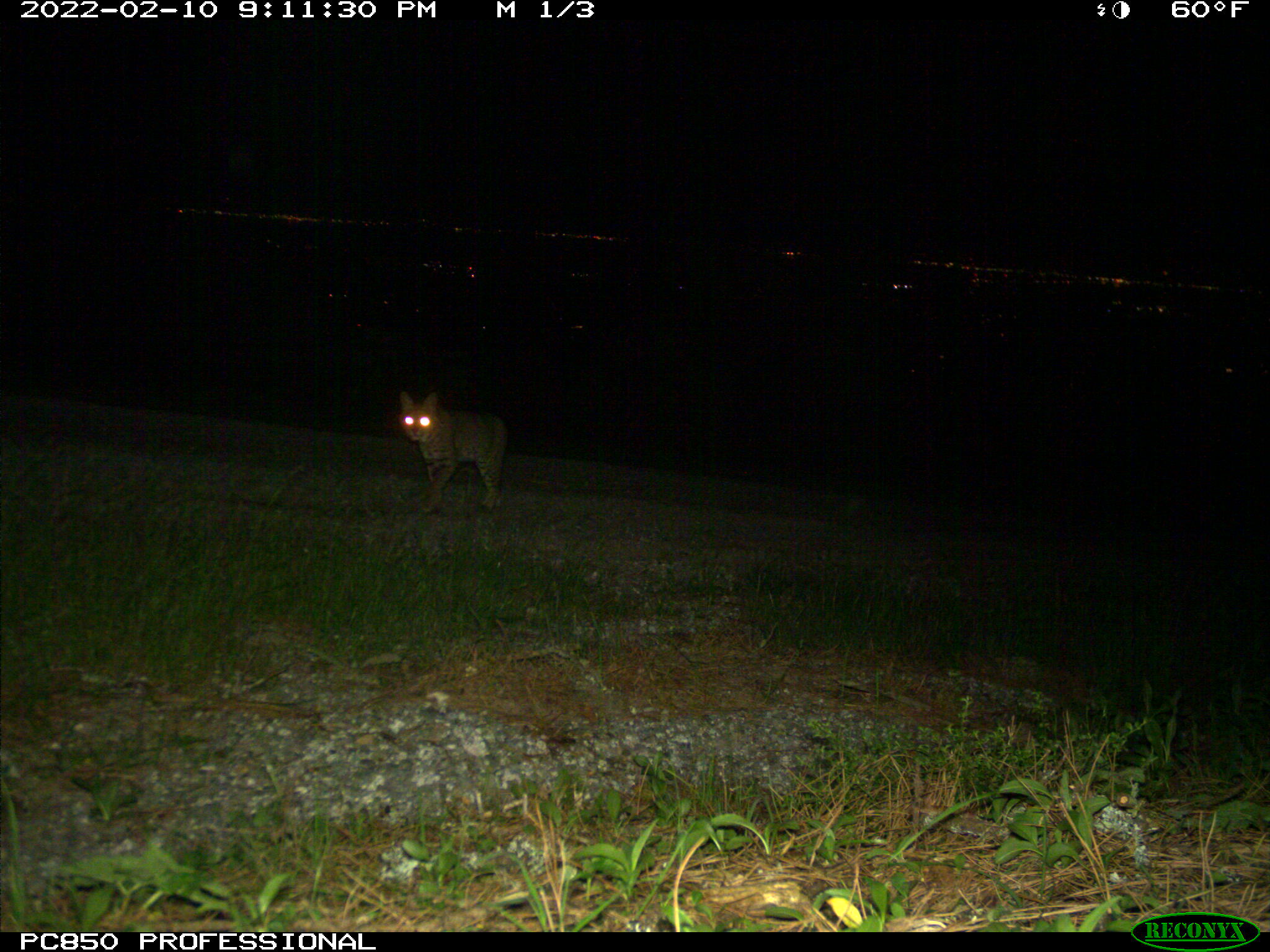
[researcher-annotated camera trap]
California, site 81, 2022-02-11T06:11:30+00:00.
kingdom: Animalia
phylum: Chordata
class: Mammalia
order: Carnivora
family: Felidae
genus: Lynx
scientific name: Lynx rufus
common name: bobcat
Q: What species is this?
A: Bobcat (Lynx rufus).